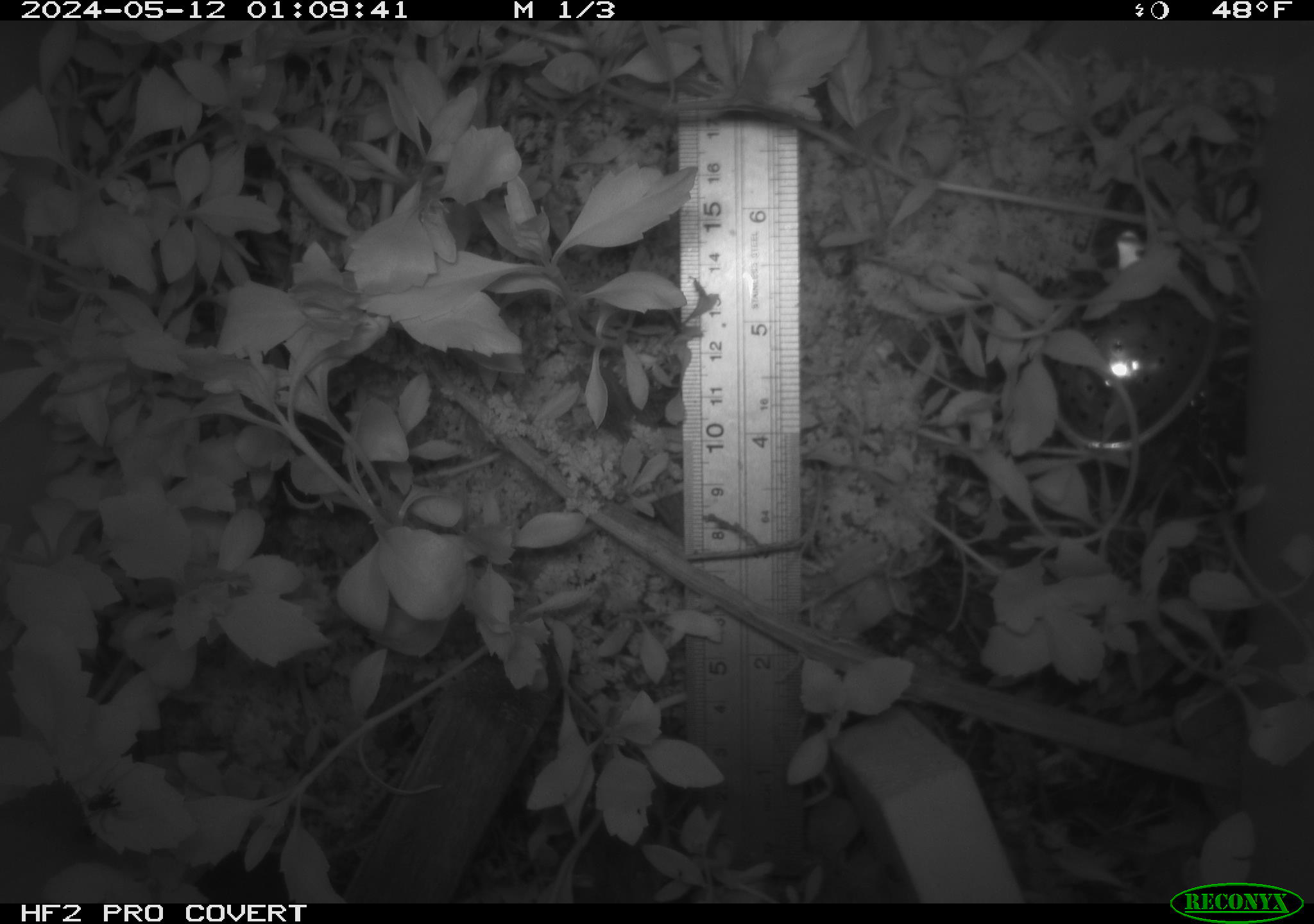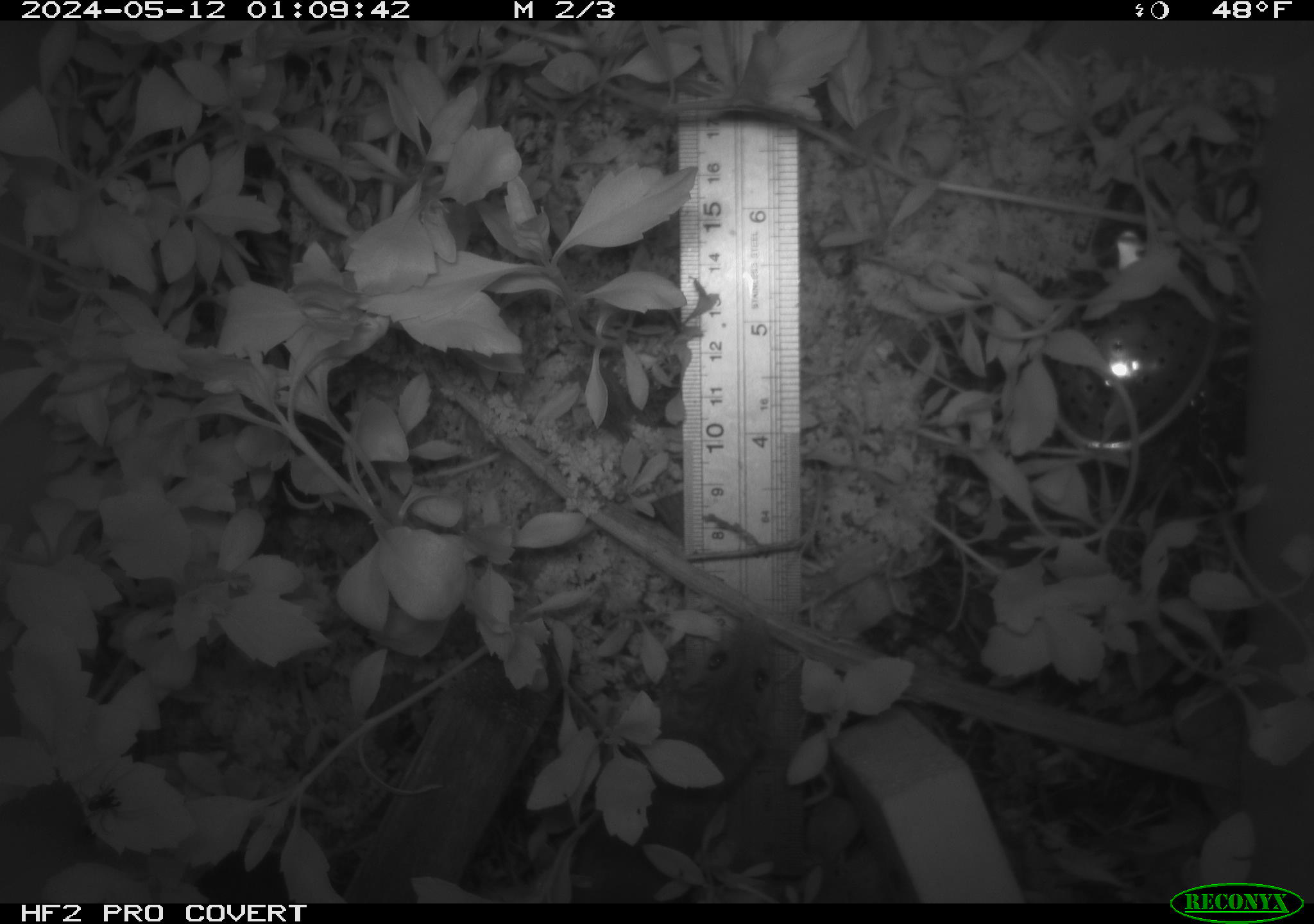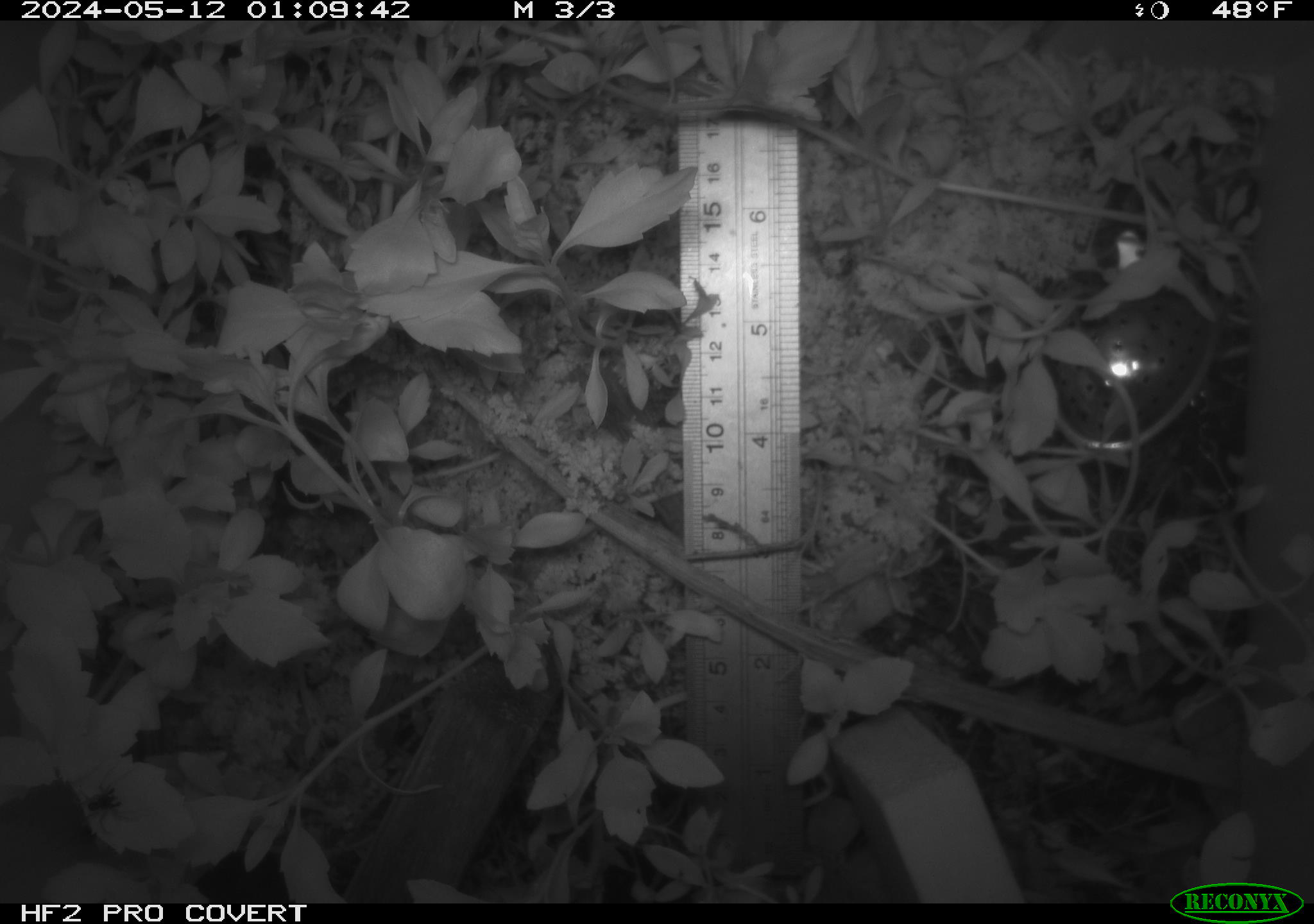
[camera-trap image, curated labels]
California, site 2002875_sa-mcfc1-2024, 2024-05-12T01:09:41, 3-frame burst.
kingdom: Animalia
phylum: Chordata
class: Mammalia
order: Rodentia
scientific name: Rodentia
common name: mouse species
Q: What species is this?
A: Mouse species (Rodentia).